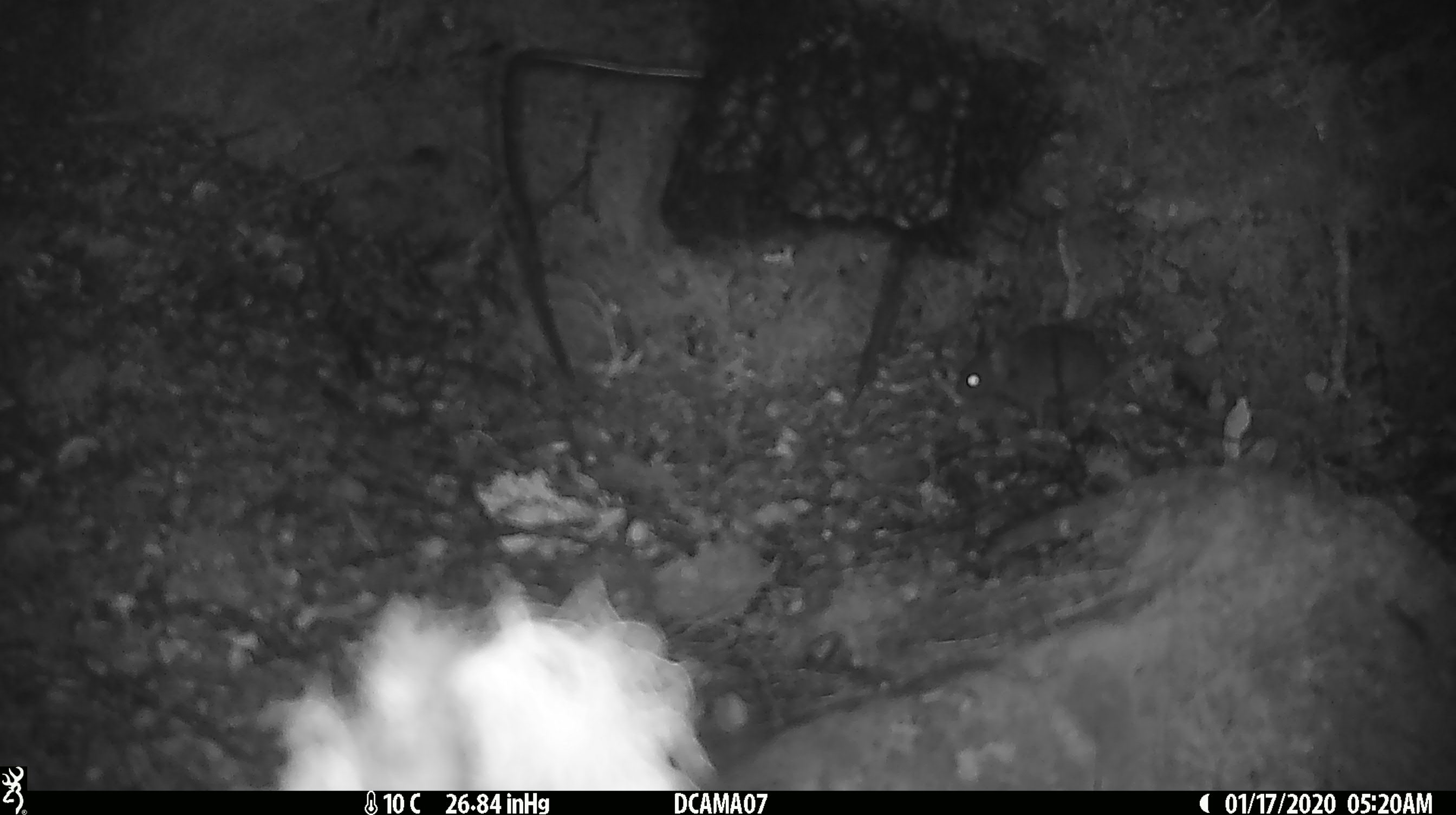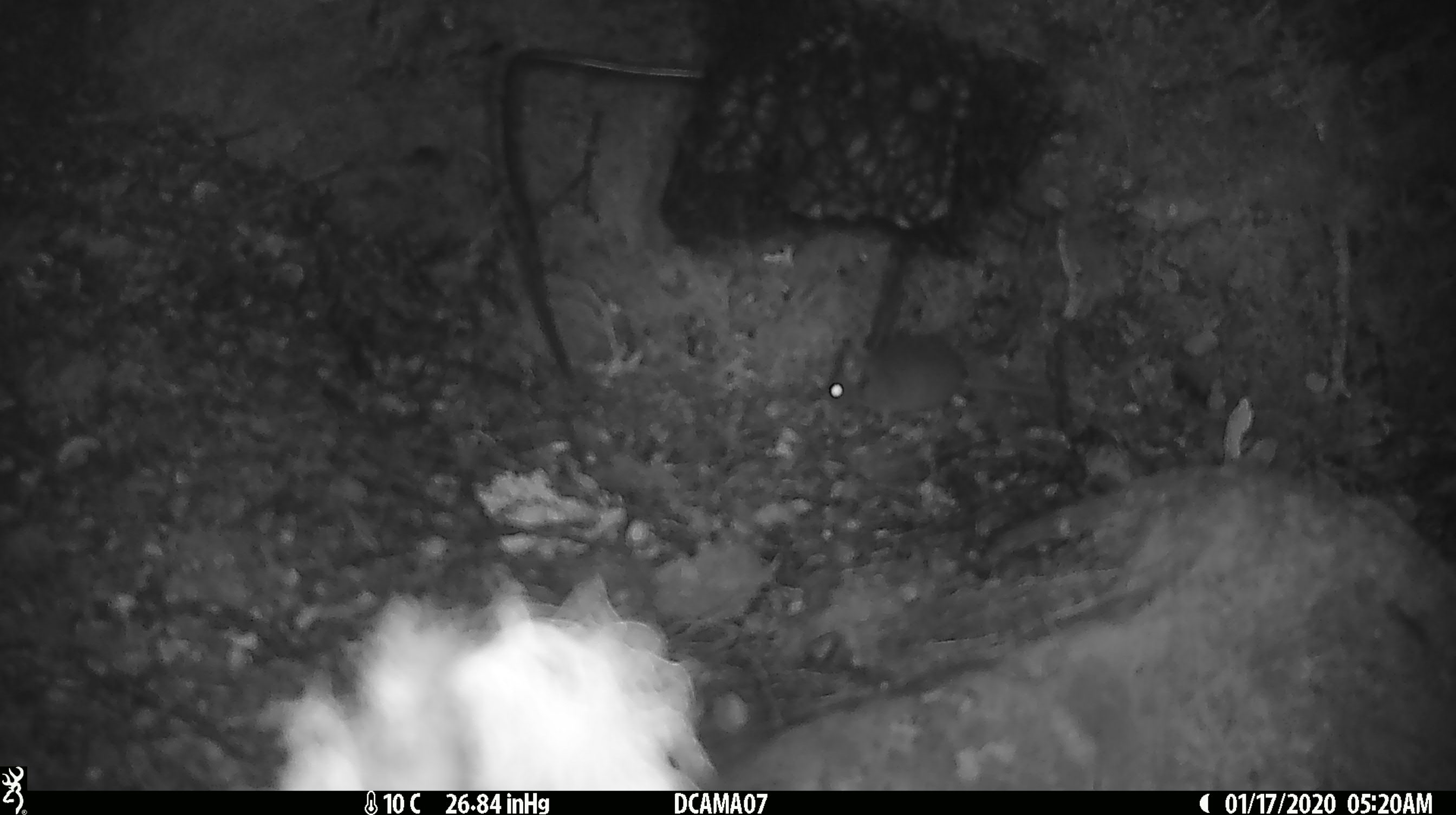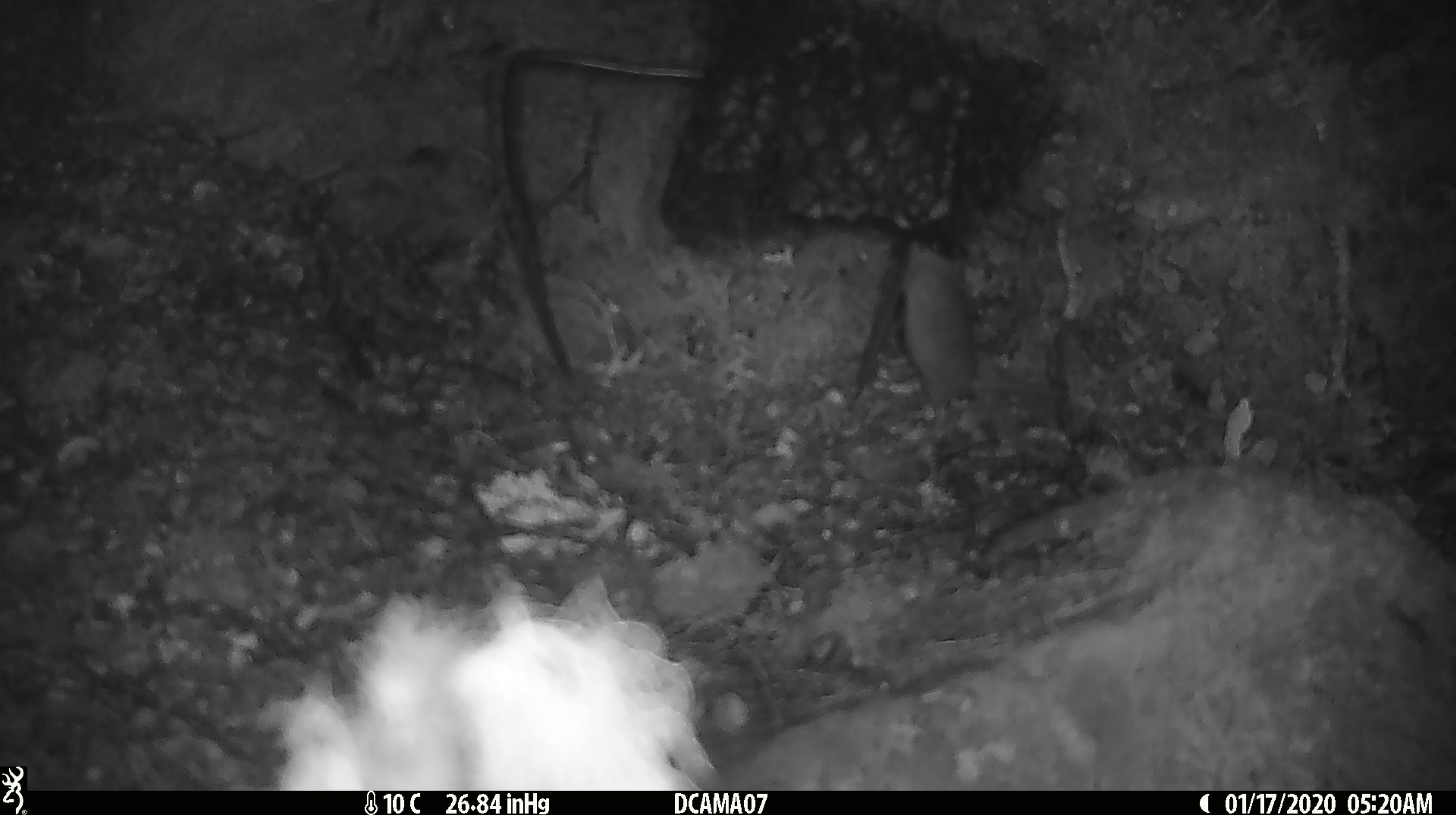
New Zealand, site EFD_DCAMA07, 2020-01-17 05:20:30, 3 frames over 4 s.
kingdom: Animalia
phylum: Chordata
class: Mammalia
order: Rodentia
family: Muridae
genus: Mus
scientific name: Mus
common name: mouse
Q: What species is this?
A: Mouse (Mus).